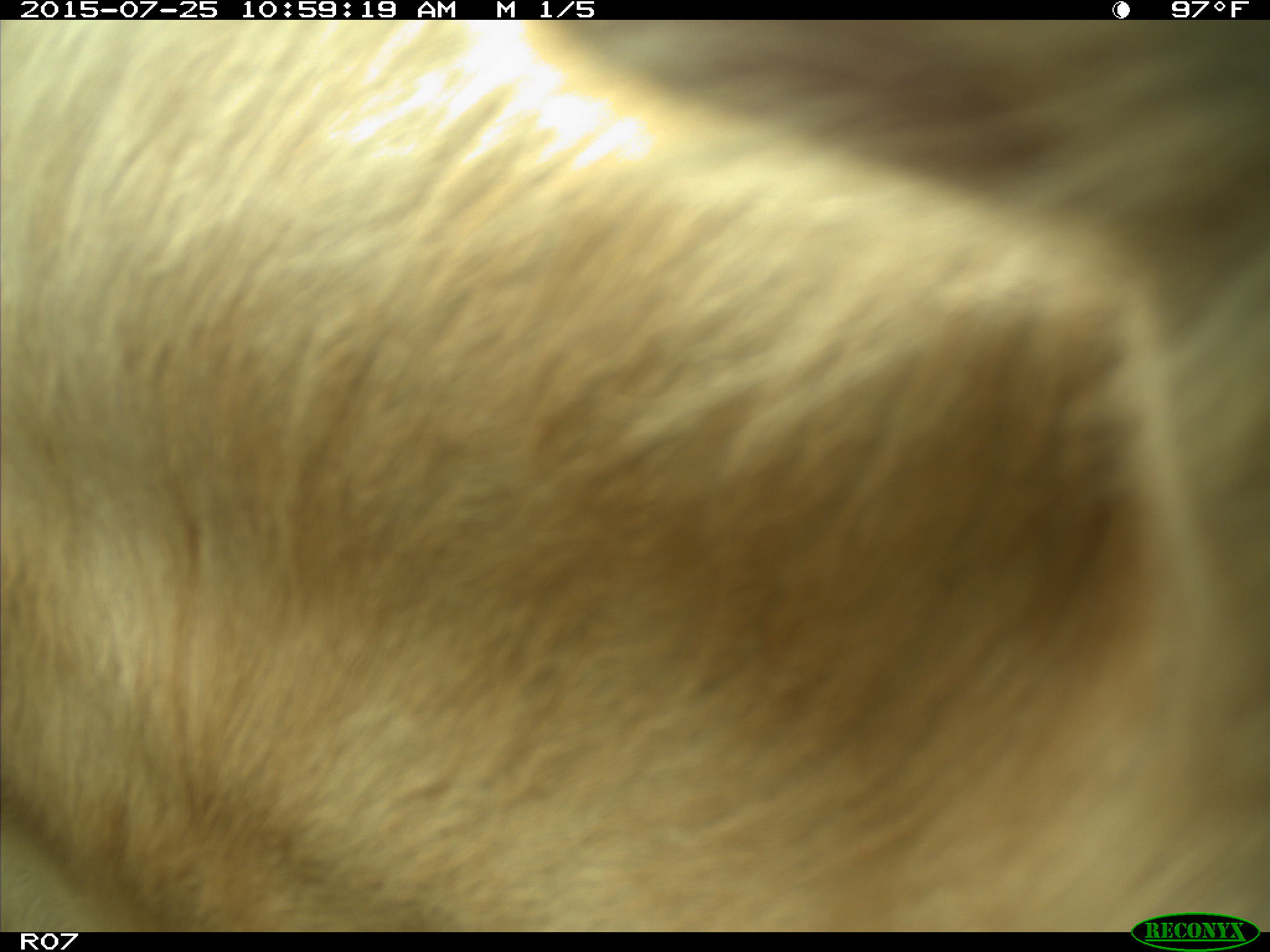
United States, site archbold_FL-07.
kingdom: Animalia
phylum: Chordata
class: Mammalia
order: Artiodactyla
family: Bovidae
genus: Bos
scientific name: Bos taurus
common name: domestic cow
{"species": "Bos taurus (domestic cow)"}